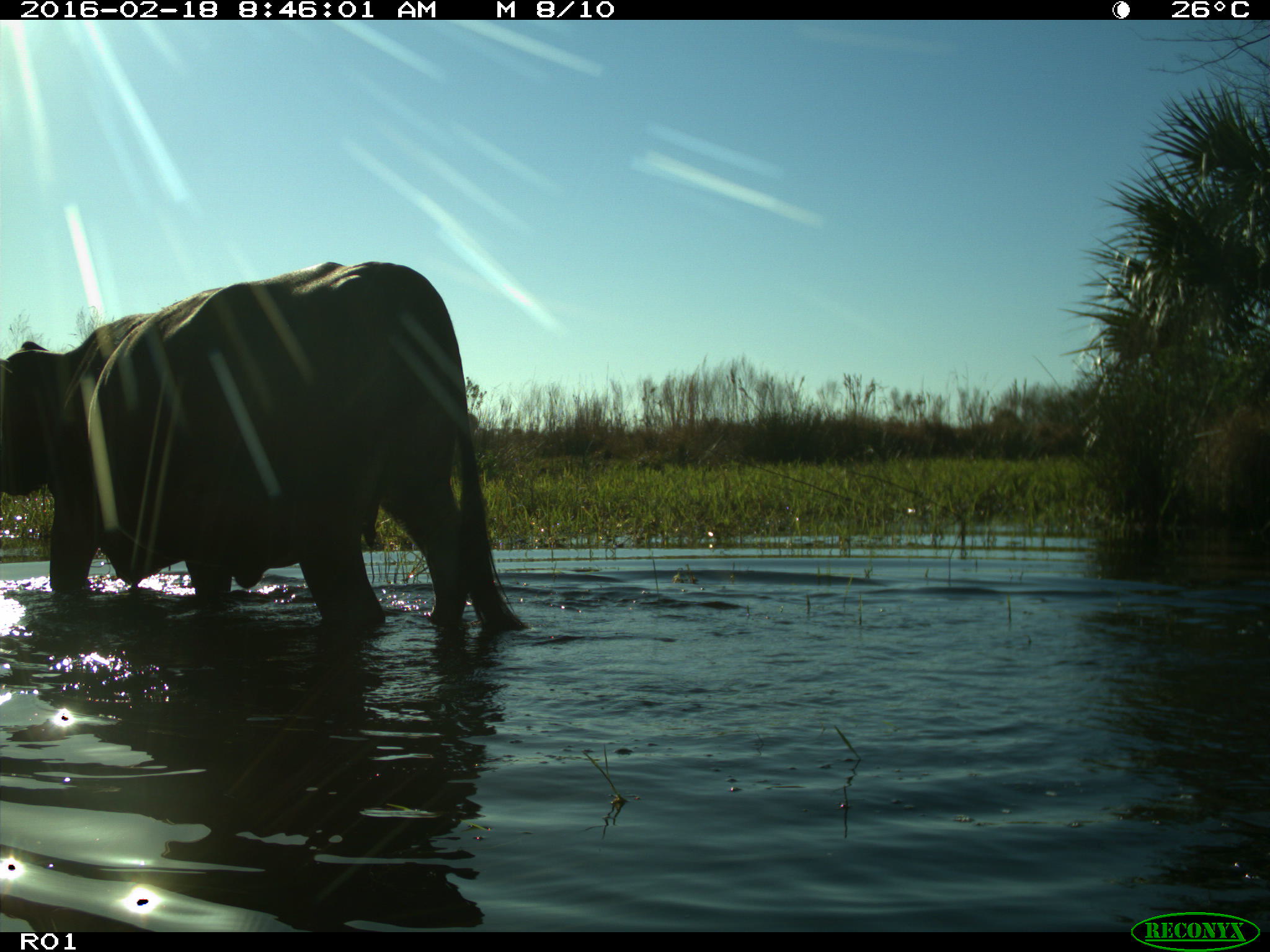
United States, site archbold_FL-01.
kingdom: Animalia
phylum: Chordata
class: Mammalia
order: Artiodactyla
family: Bovidae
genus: Bos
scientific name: Bos taurus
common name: domestic cow